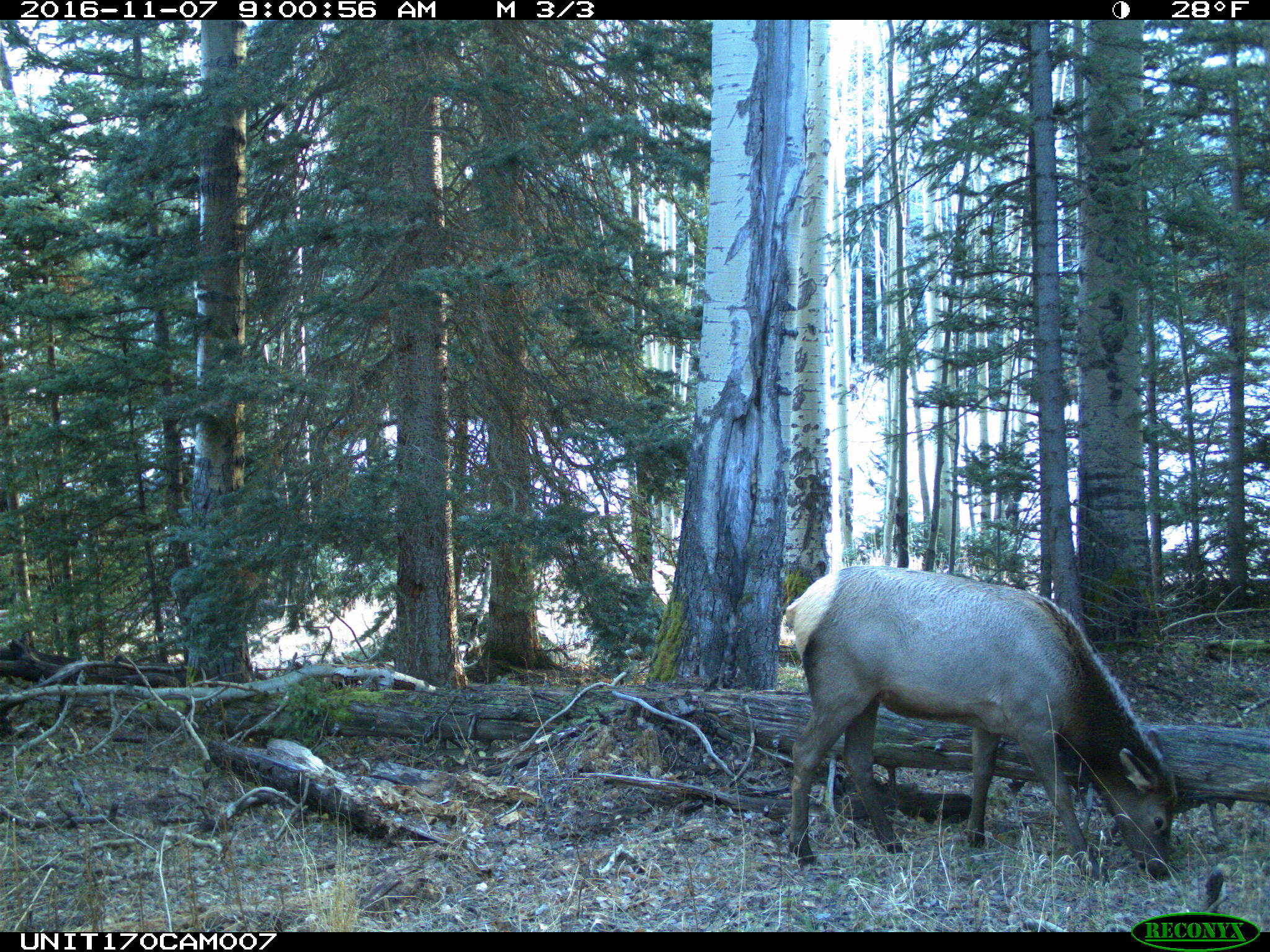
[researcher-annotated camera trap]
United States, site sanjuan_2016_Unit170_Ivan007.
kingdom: Animalia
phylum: Chordata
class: Mammalia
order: Artiodactyla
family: Cervidae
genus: Cervus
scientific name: Cervus elaphus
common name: red deer